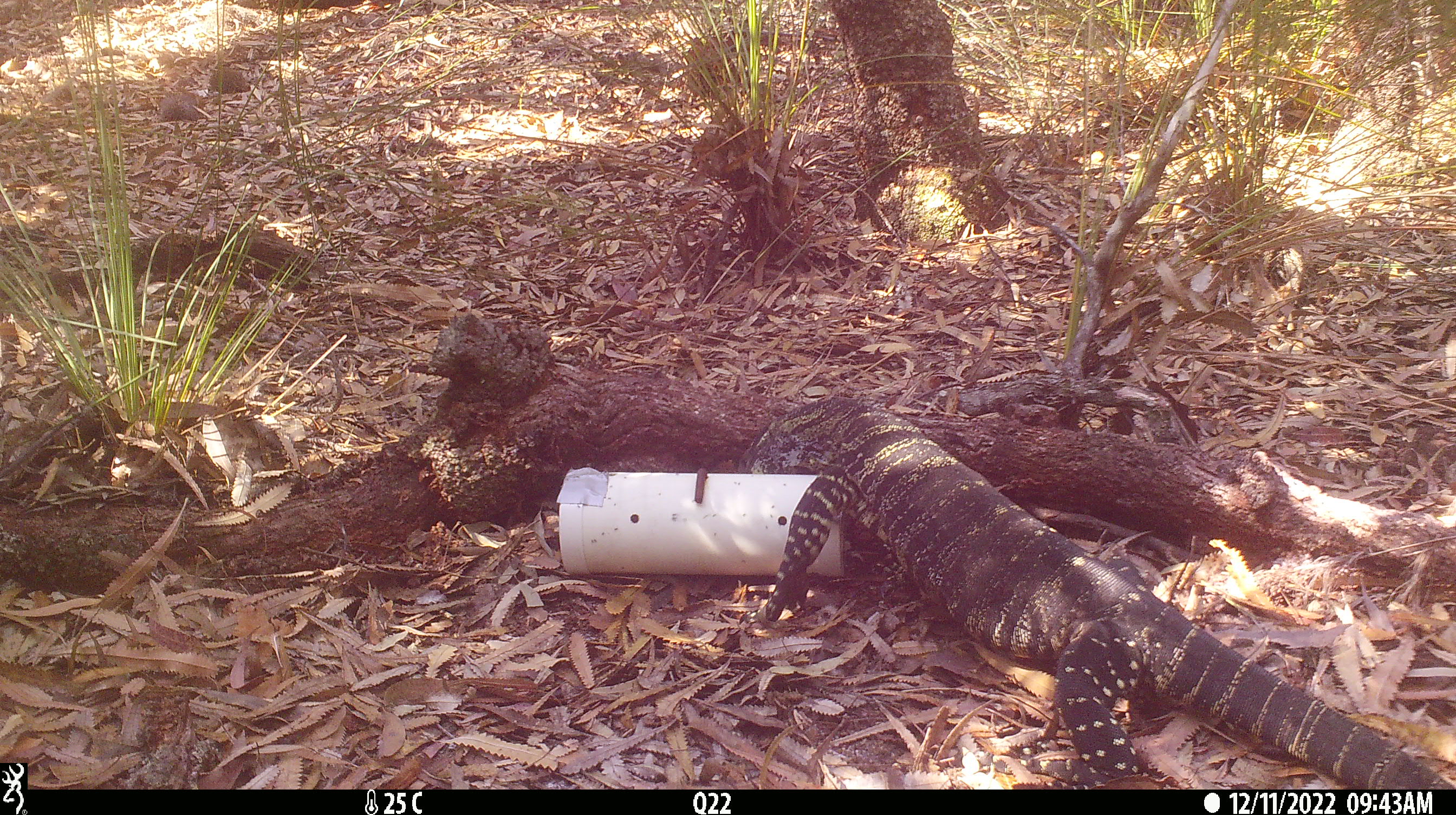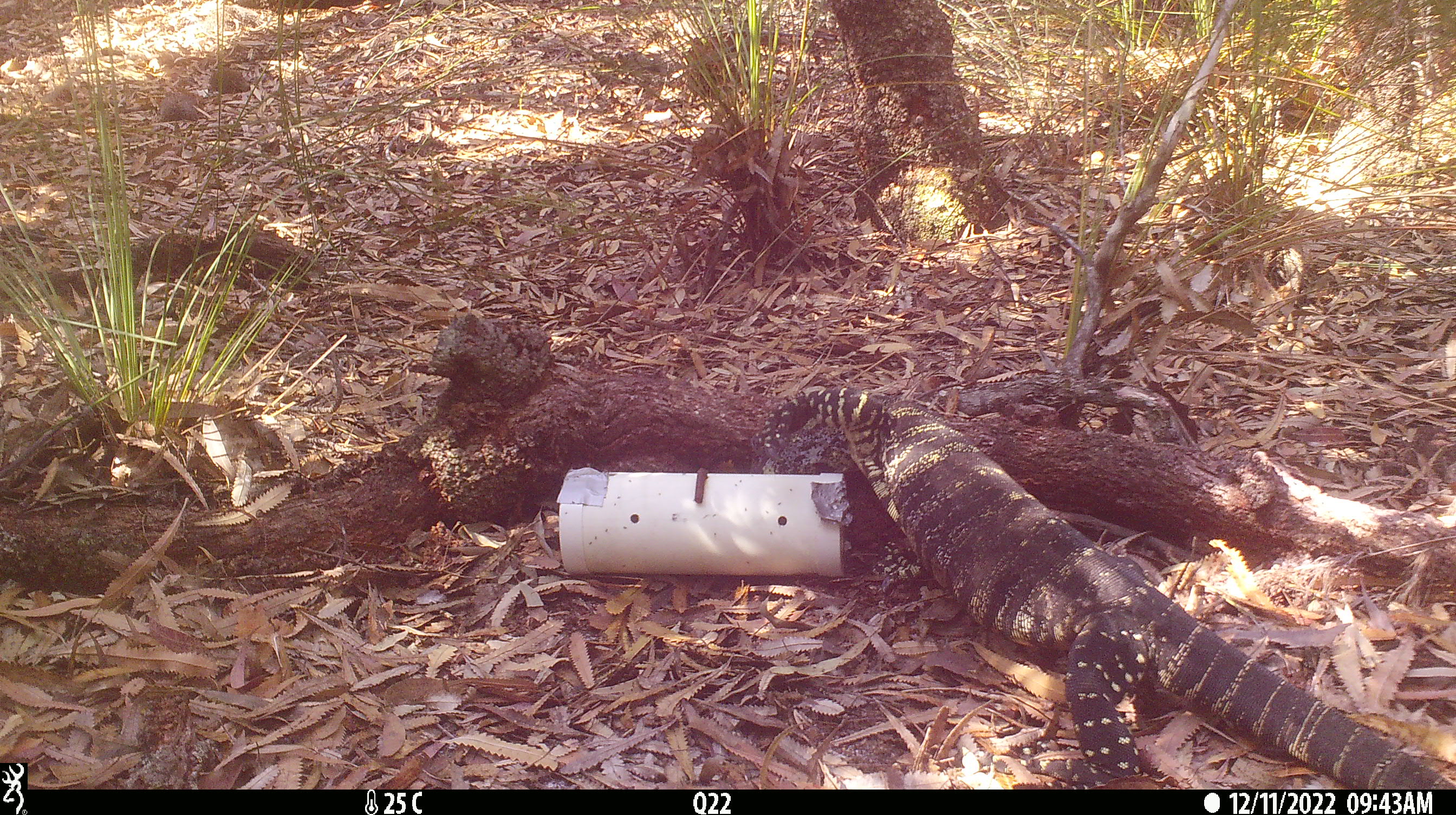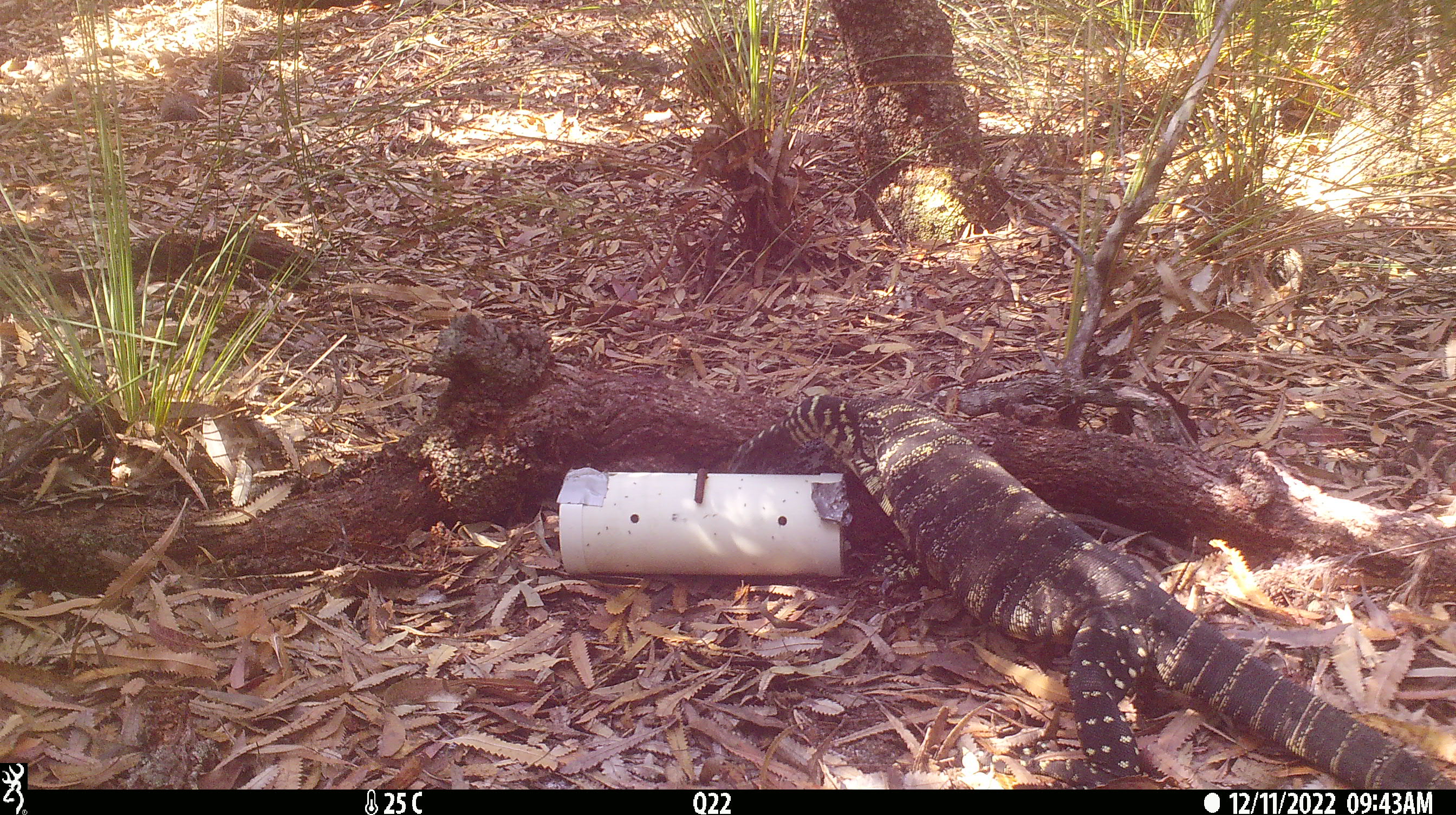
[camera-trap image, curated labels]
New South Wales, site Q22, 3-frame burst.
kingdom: Animalia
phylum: Chordata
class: Reptilia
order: Squamata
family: Varanidae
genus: Varanus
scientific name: Varanus varius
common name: lace monitor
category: goanna